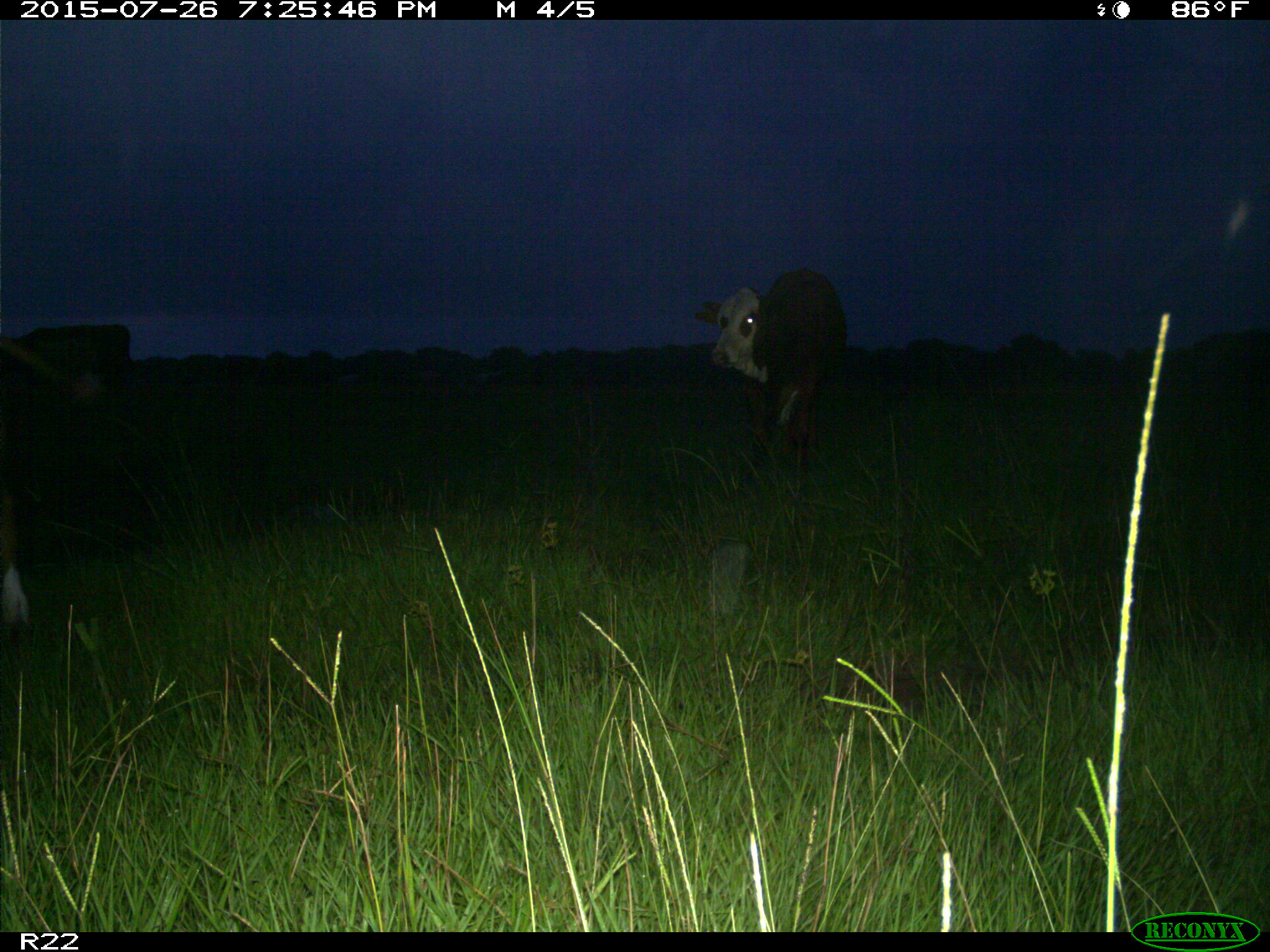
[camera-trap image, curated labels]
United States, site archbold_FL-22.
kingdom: Animalia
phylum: Chordata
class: Mammalia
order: Artiodactyla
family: Bovidae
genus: Bos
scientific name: Bos taurus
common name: domestic cow